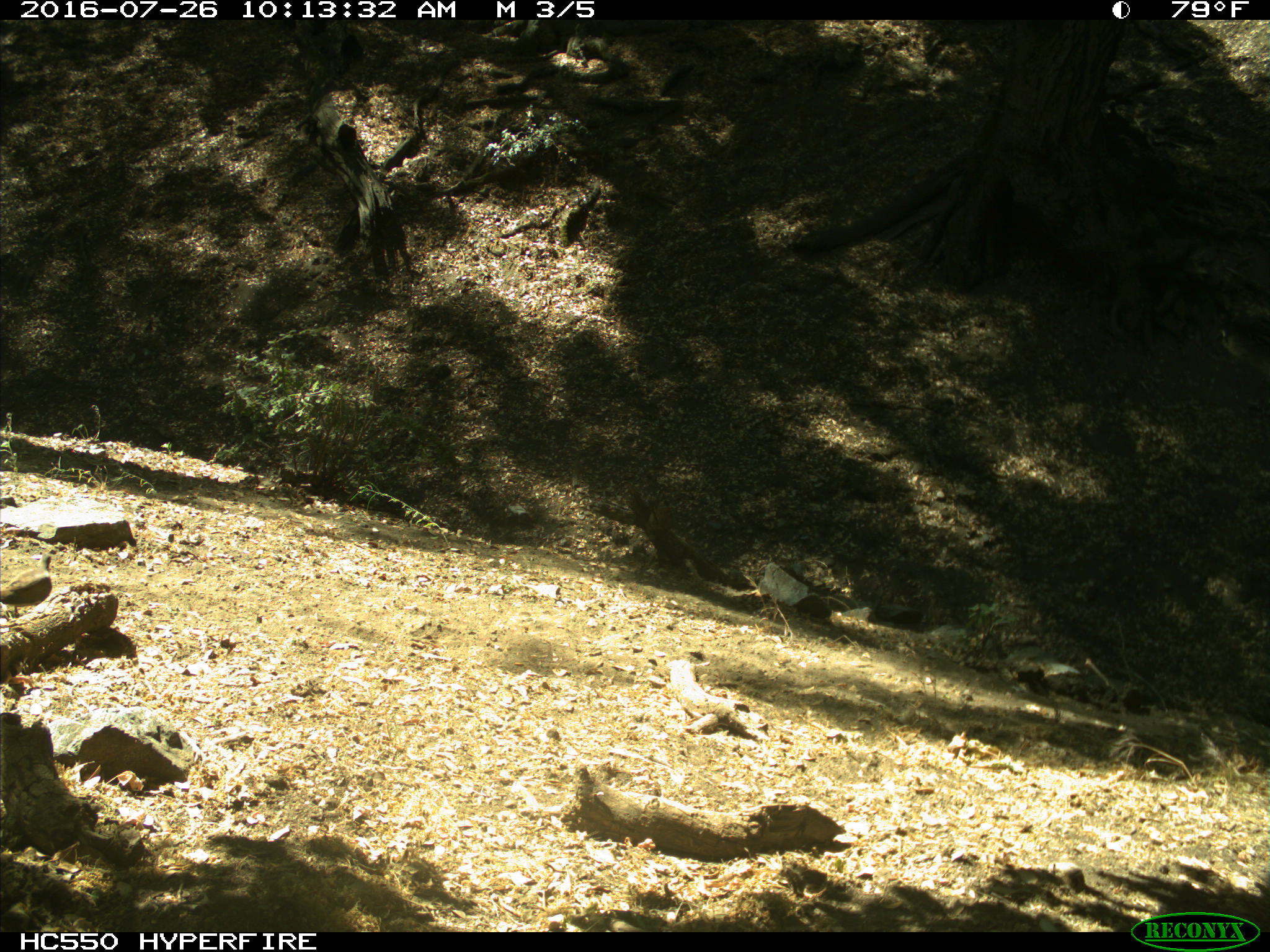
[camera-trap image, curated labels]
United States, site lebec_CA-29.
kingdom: Animalia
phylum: Chordata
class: Aves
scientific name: Aves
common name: birds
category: unidentified bird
Unidentified bird (birds) (Aves).